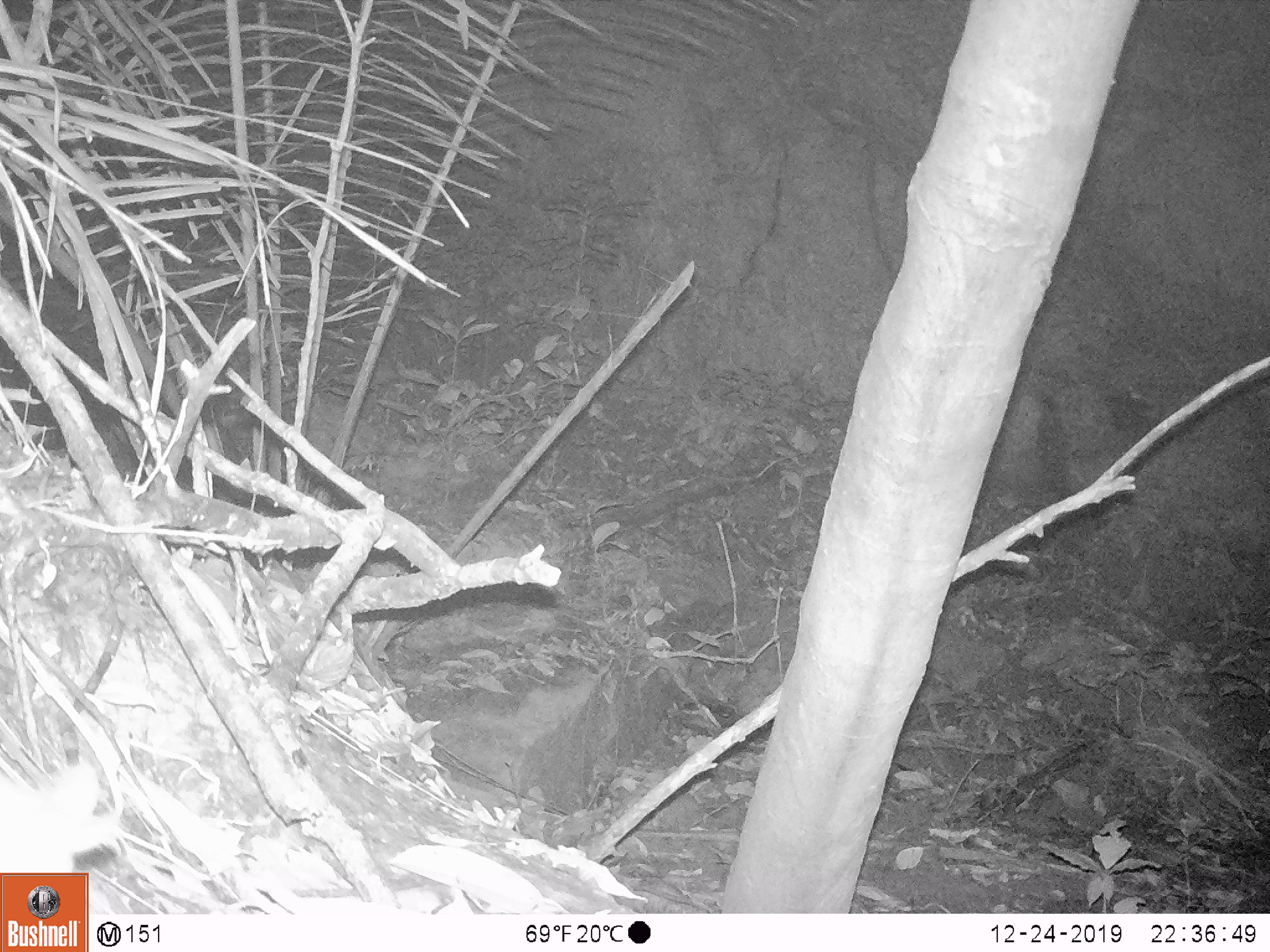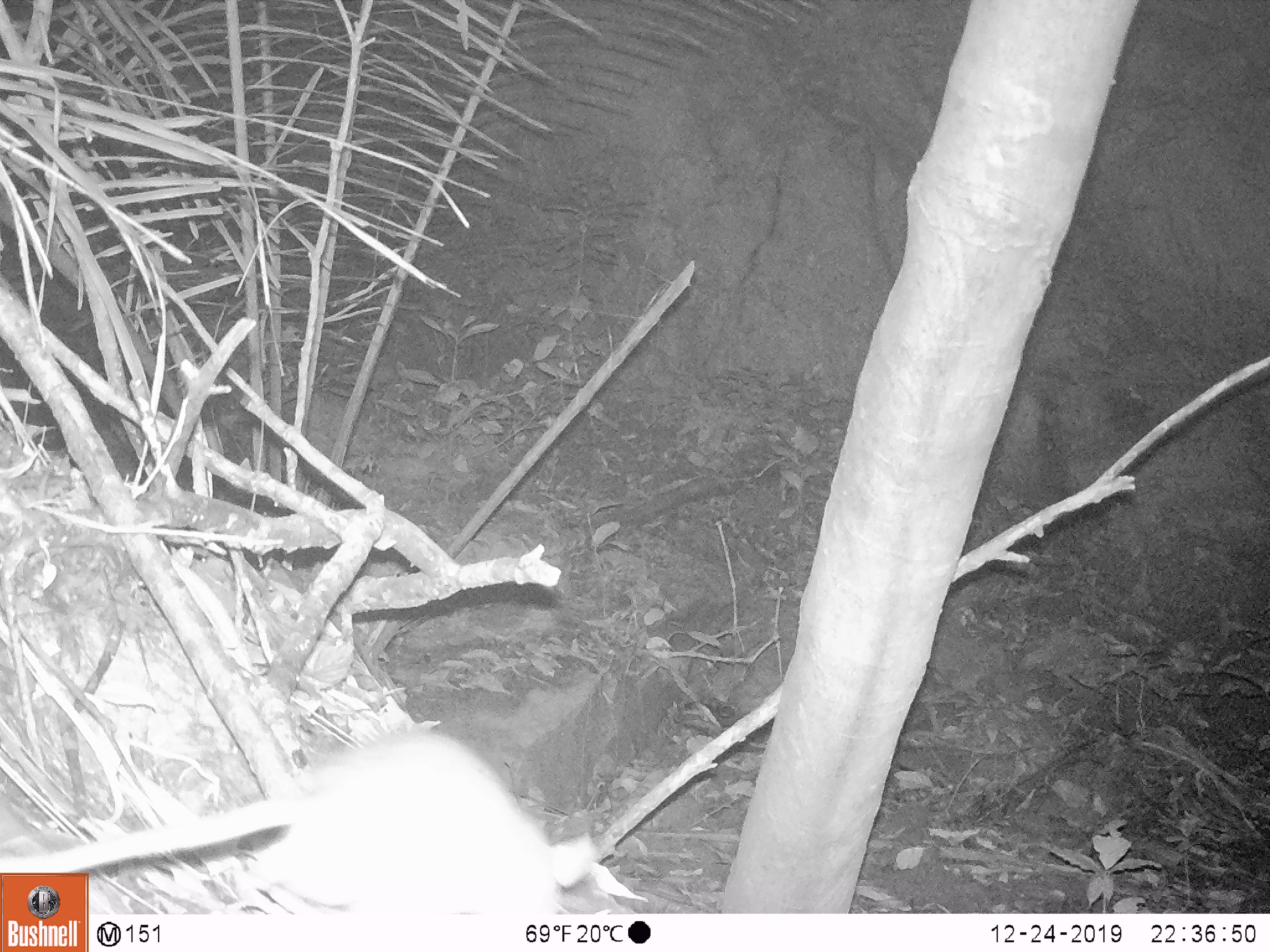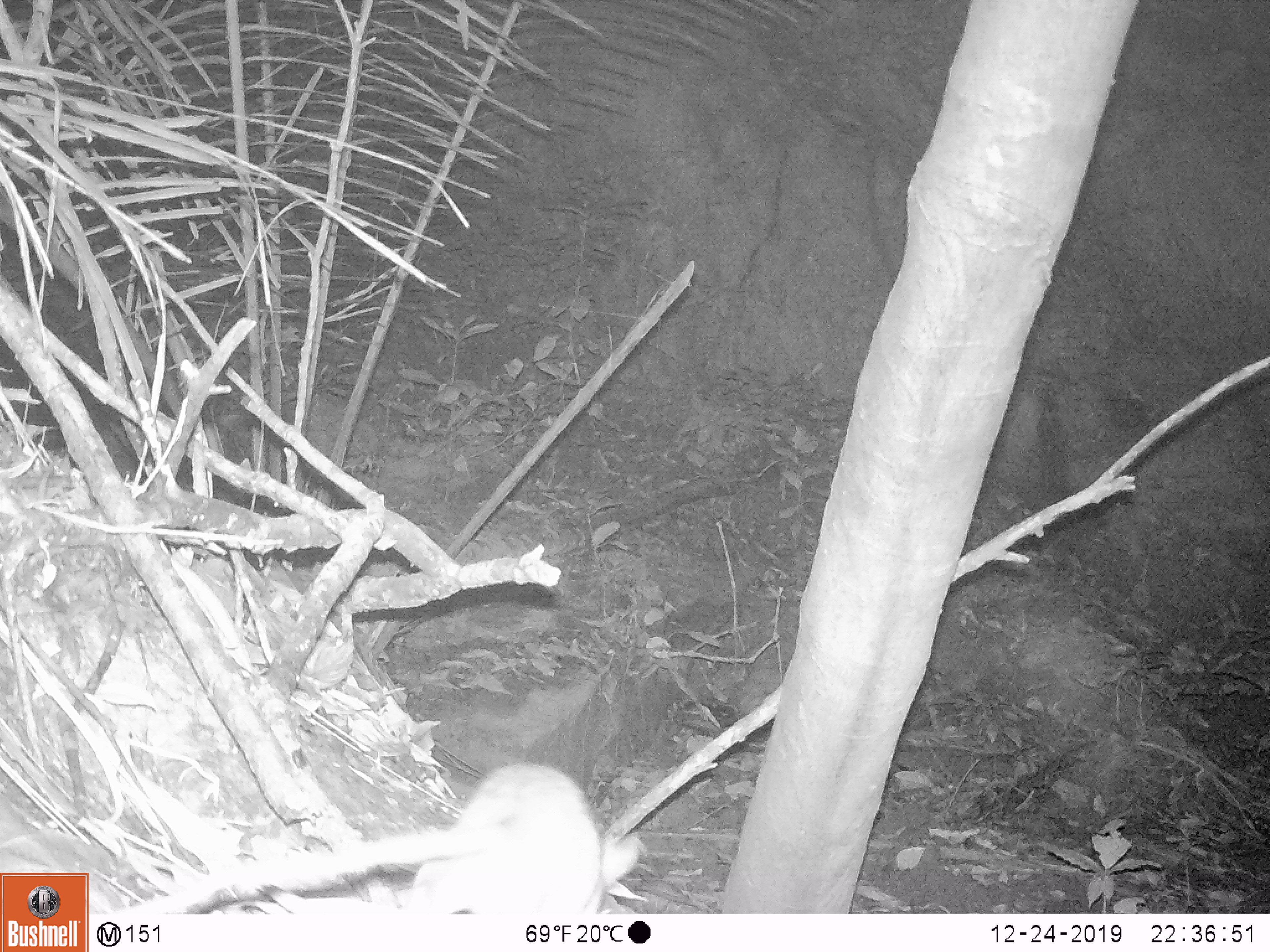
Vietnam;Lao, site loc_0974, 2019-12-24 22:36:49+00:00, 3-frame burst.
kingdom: Animalia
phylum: Chordata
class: Mammalia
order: Rodentia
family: Muridae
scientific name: Muridae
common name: old-world mice and rats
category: unidentified murid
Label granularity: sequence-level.